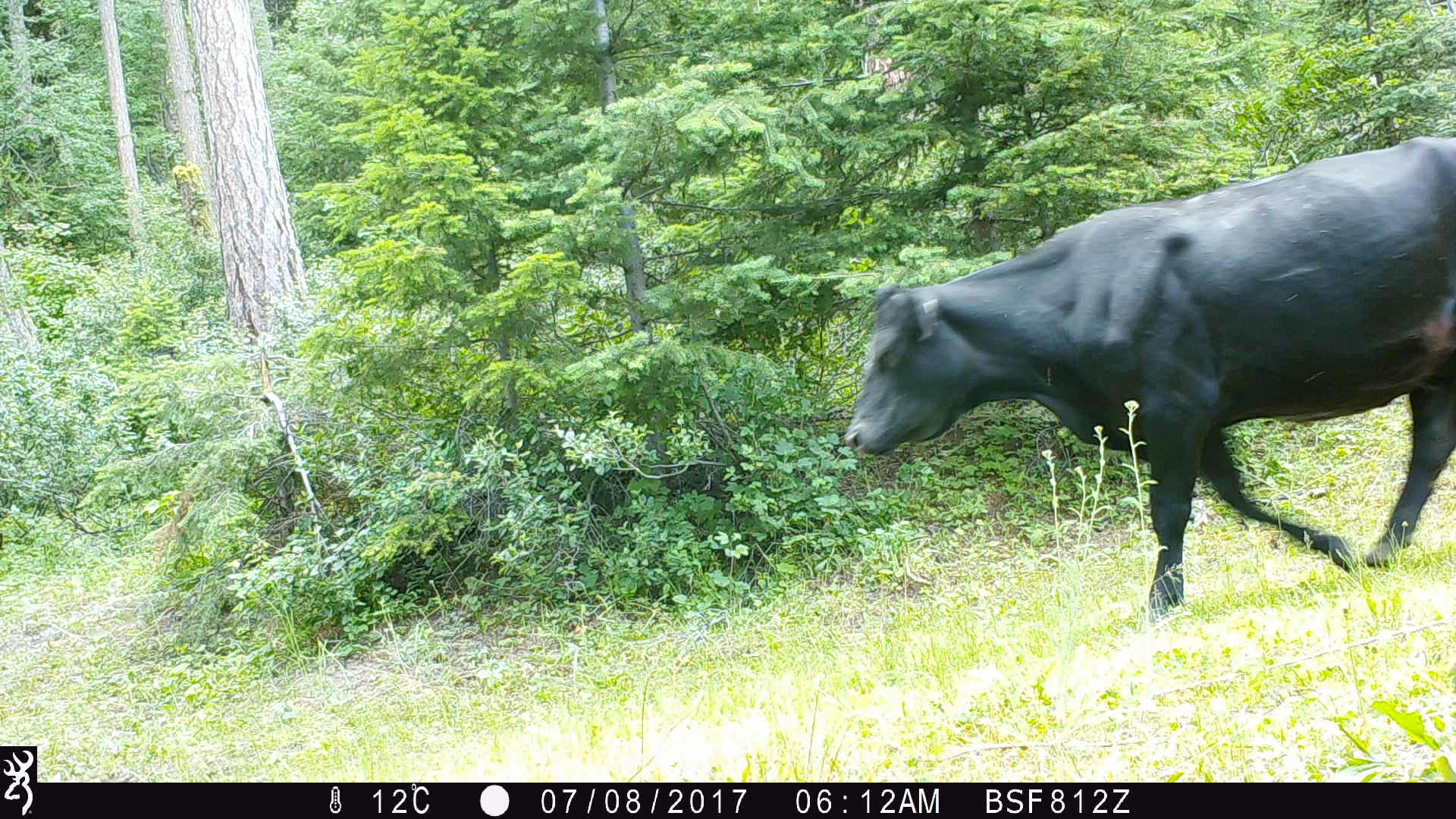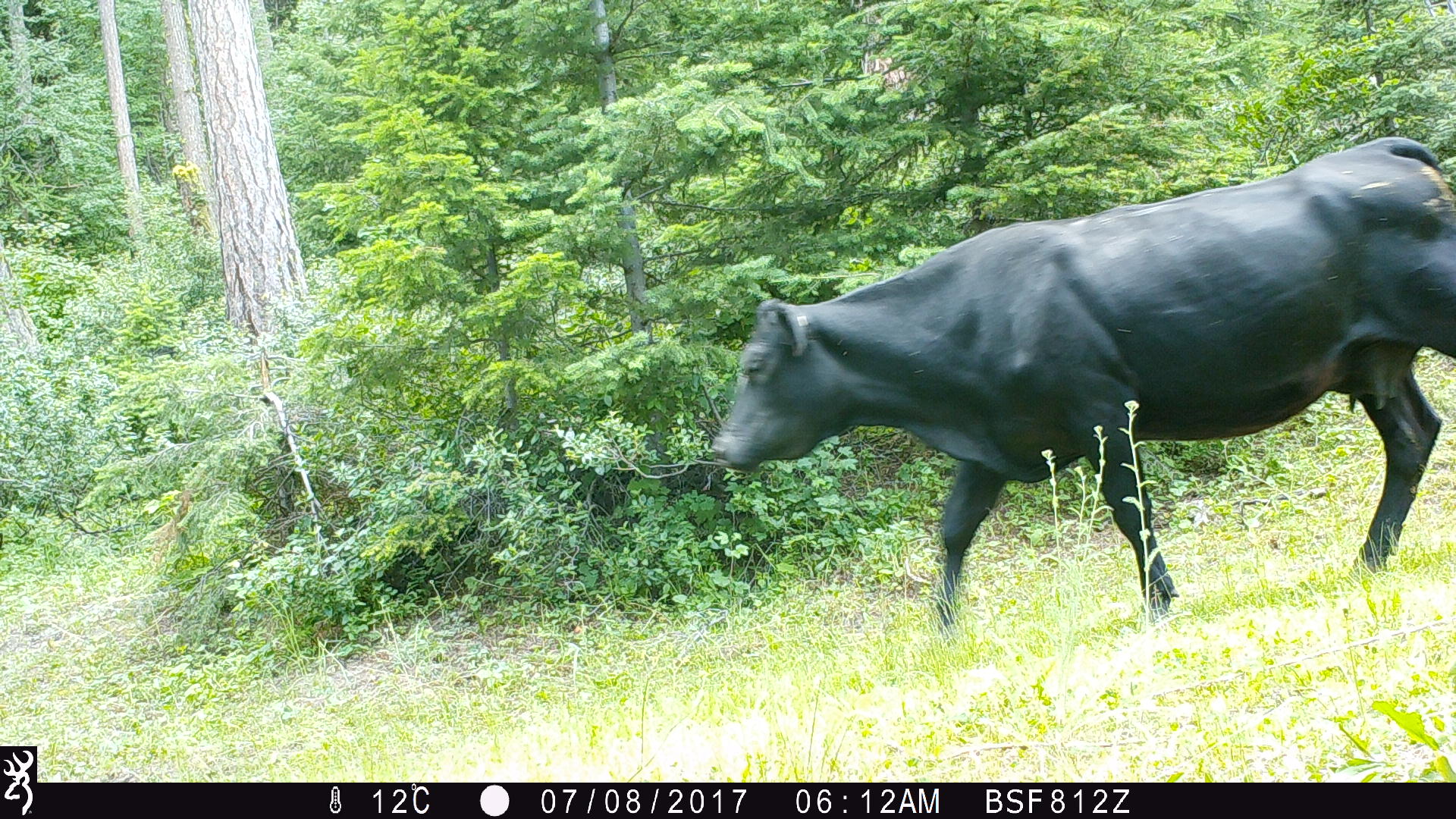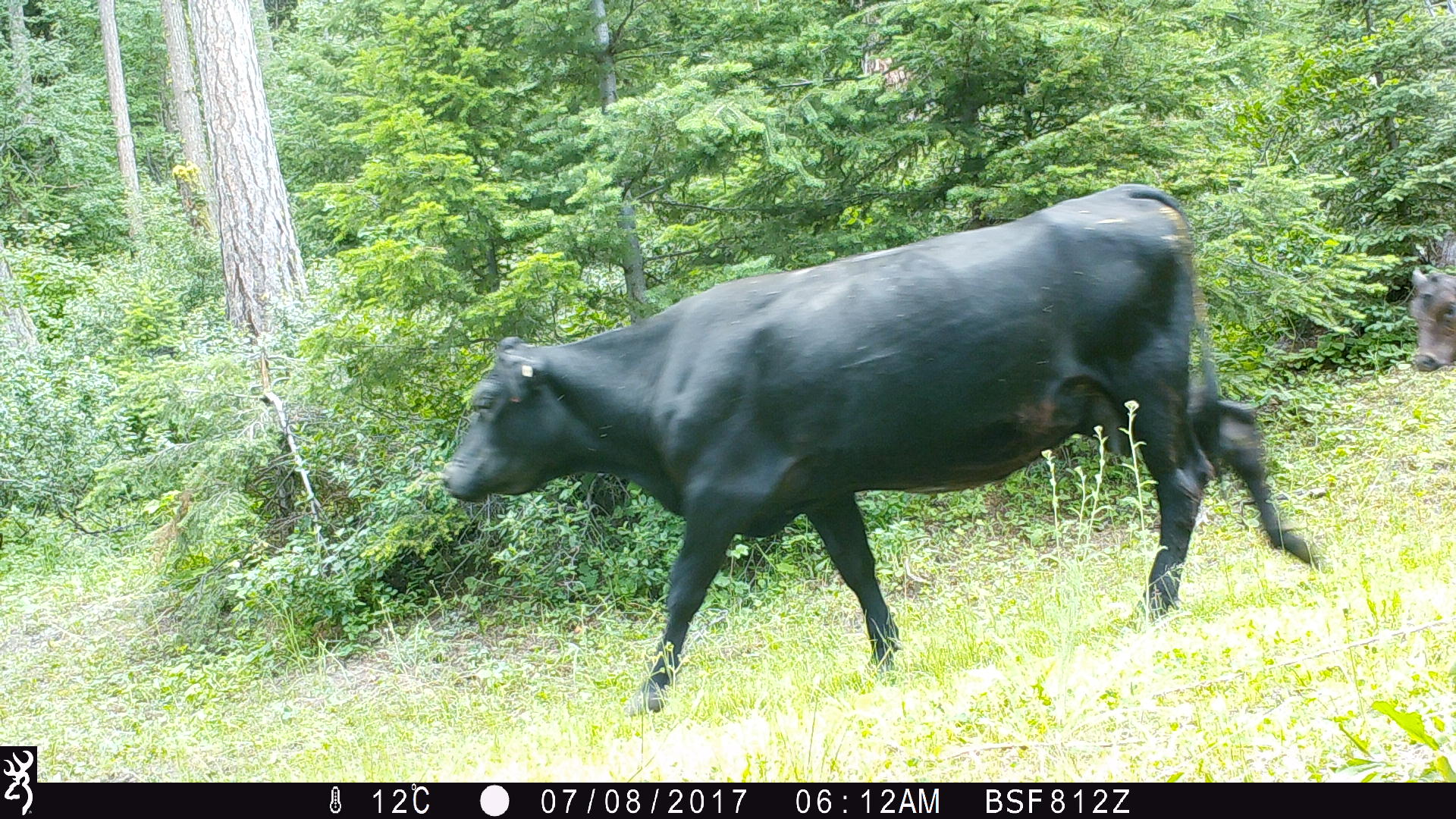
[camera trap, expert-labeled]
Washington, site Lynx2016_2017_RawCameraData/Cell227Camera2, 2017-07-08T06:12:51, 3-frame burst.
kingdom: Animalia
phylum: Chordata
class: Mammalia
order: Artiodactyla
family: Bovidae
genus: Bos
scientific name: Bos taurus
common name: domestic cattle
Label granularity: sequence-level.